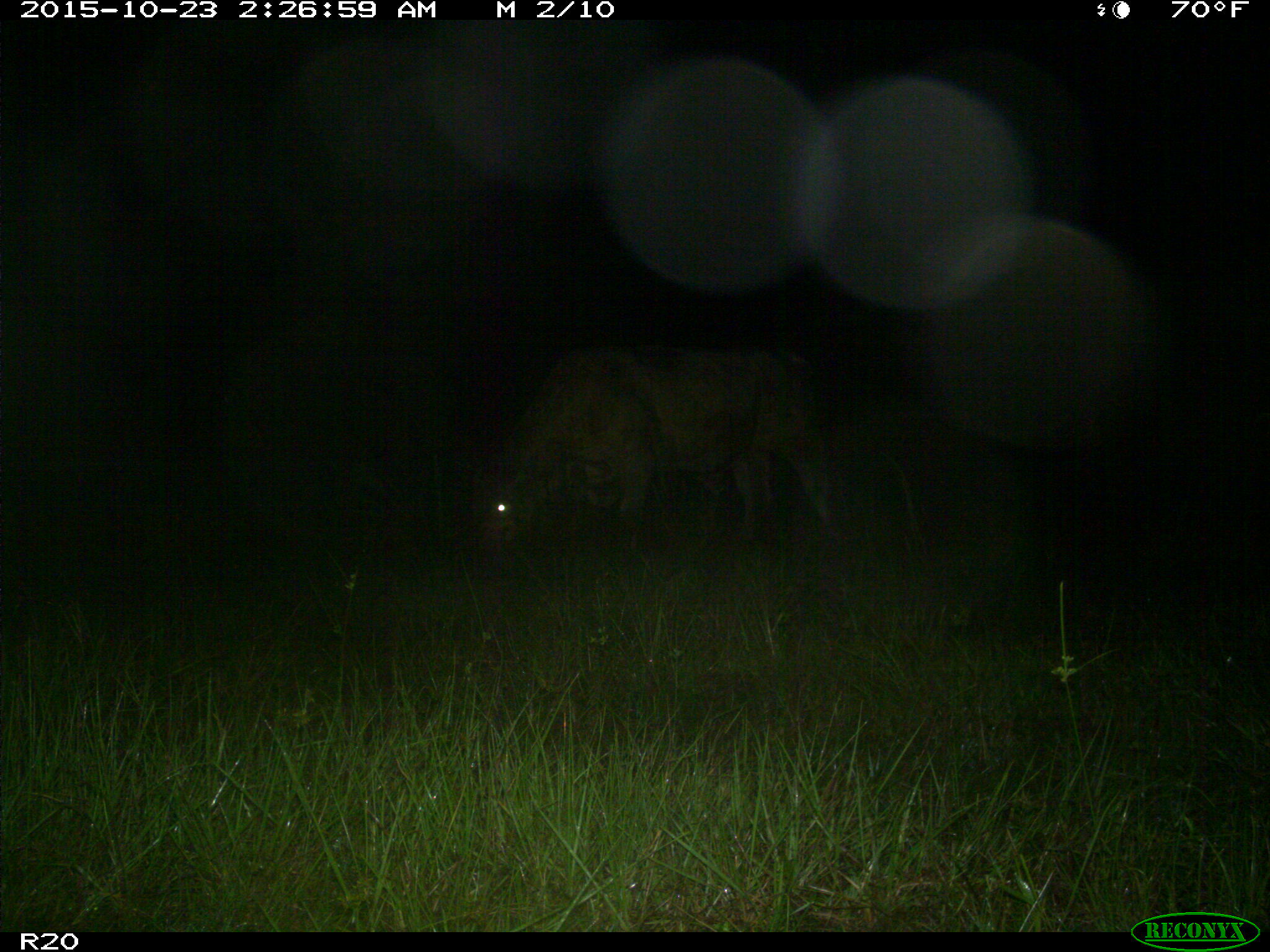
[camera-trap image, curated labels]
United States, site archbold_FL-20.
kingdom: Animalia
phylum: Chordata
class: Mammalia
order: Artiodactyla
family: Bovidae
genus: Bos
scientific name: Bos taurus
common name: domestic cow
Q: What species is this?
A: Bos taurus (domestic cow).